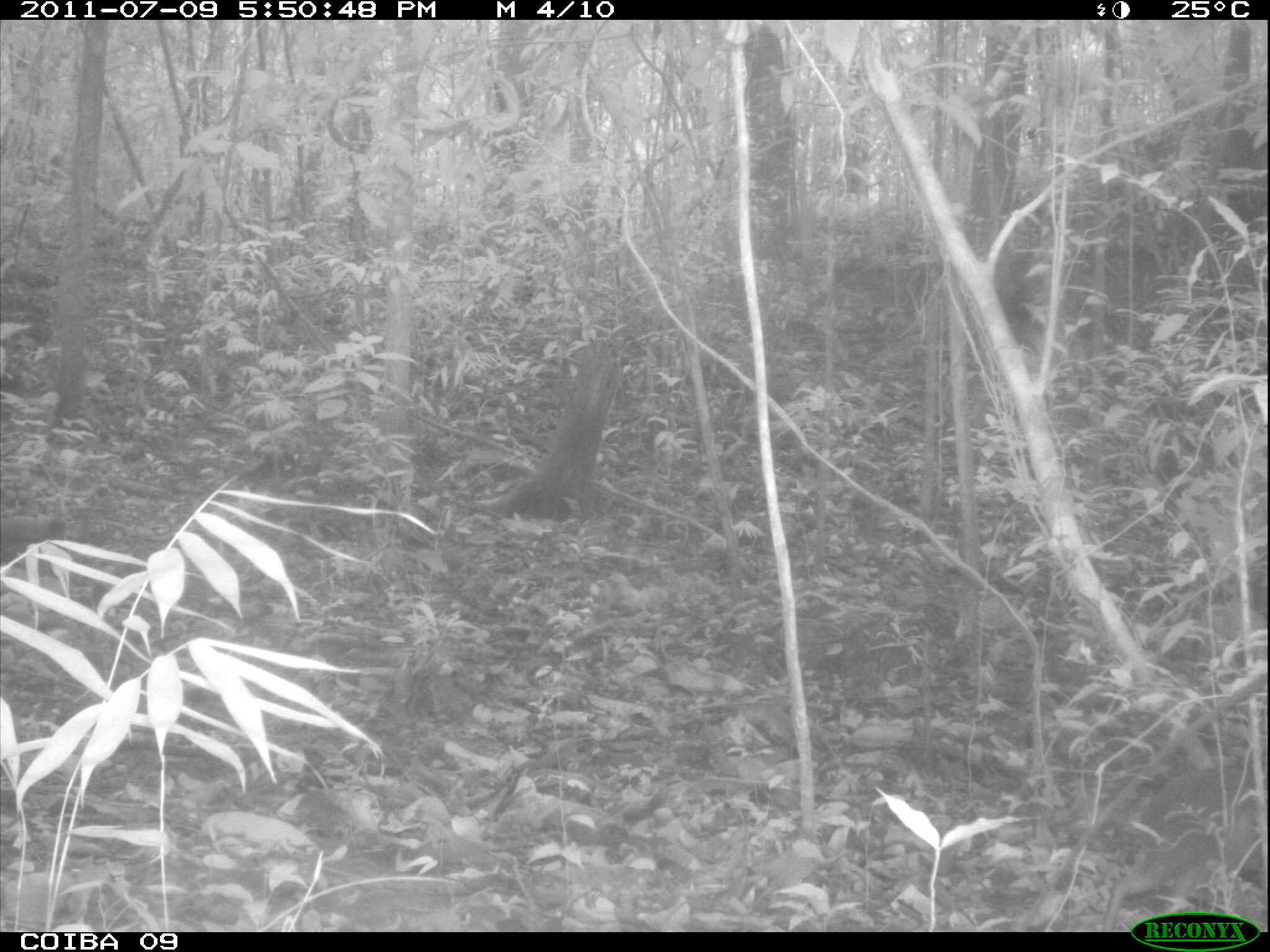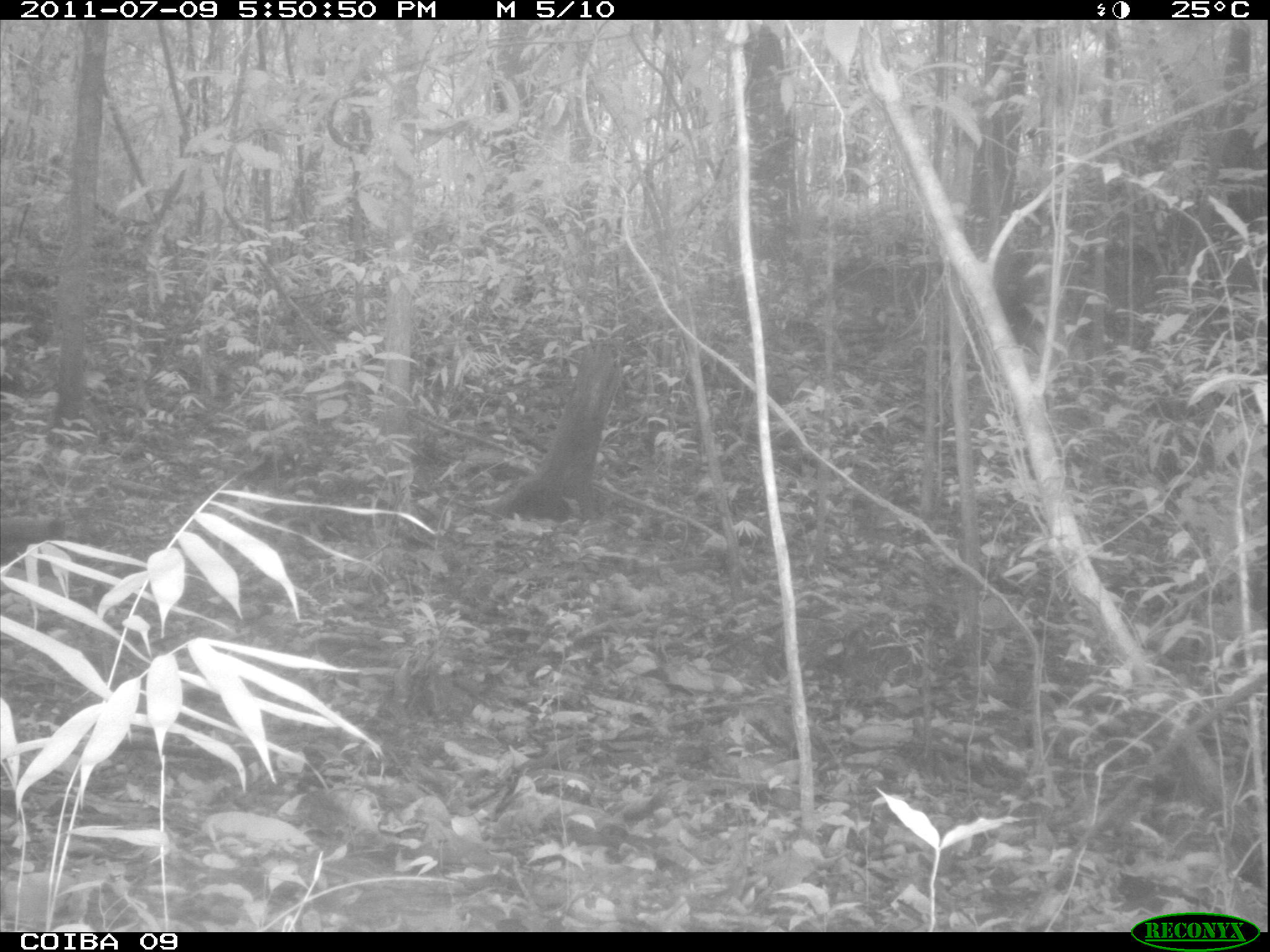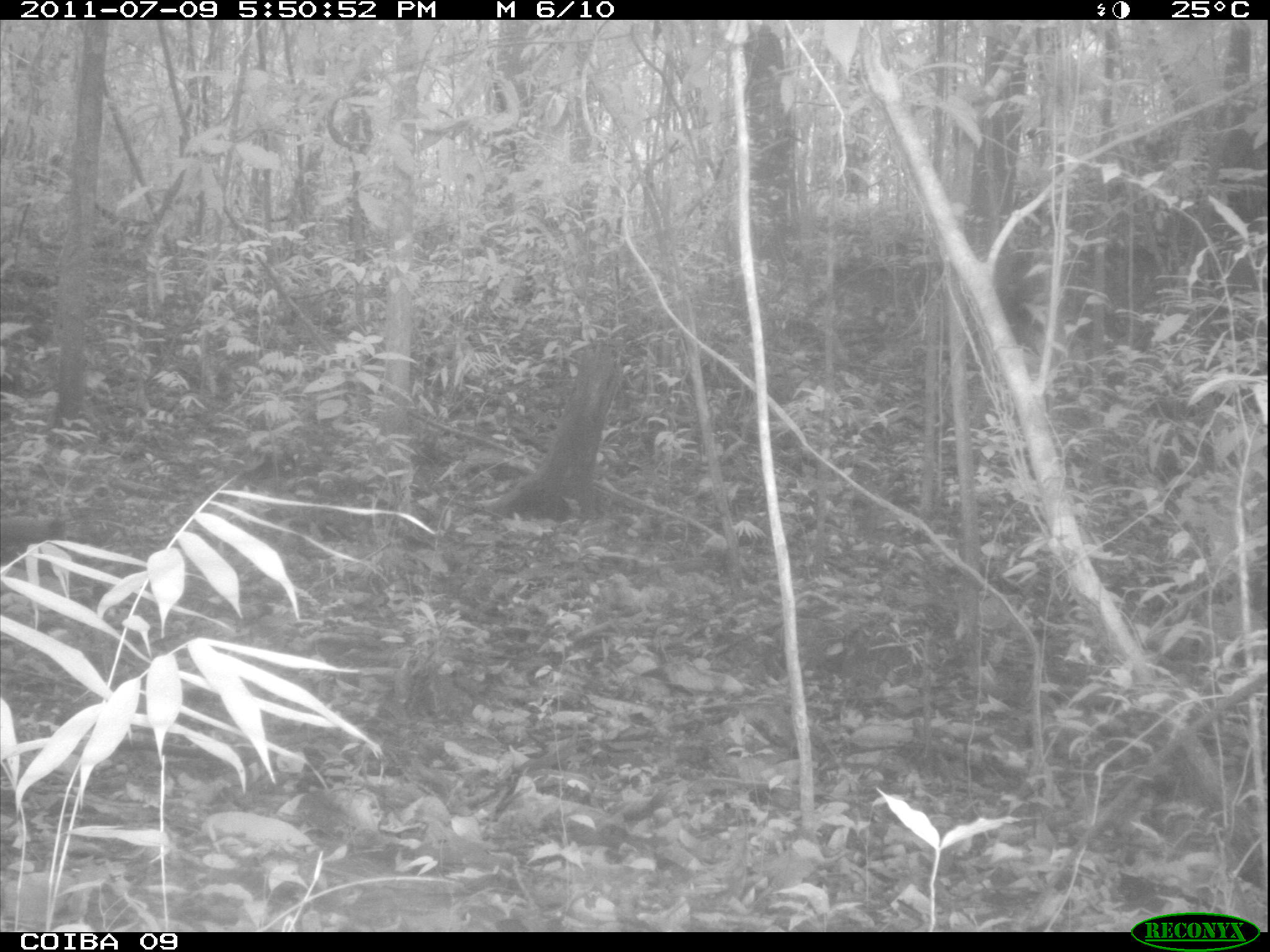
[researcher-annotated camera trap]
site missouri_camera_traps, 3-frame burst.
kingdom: Animalia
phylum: Chordata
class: Mammalia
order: Rodentia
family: Dasyproctidae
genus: Dasyprocta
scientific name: Dasyprocta coibae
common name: coiban agouti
Coiban agouti (Dasyprocta coibae). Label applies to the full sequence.